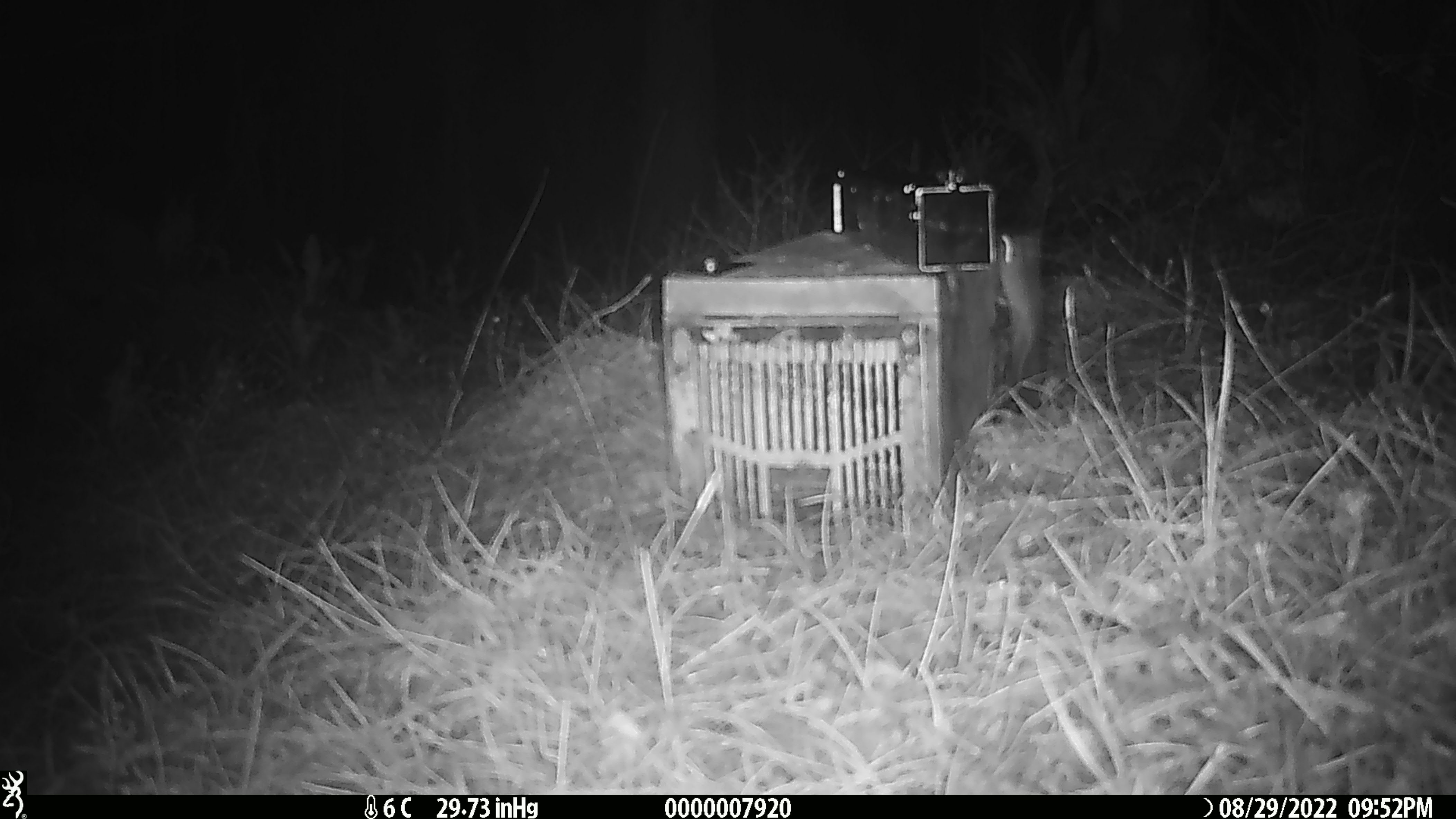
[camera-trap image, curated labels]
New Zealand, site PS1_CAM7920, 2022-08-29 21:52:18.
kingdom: Animalia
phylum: Chordata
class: Mammalia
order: Rodentia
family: Muridae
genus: Mus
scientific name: Mus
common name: mouse